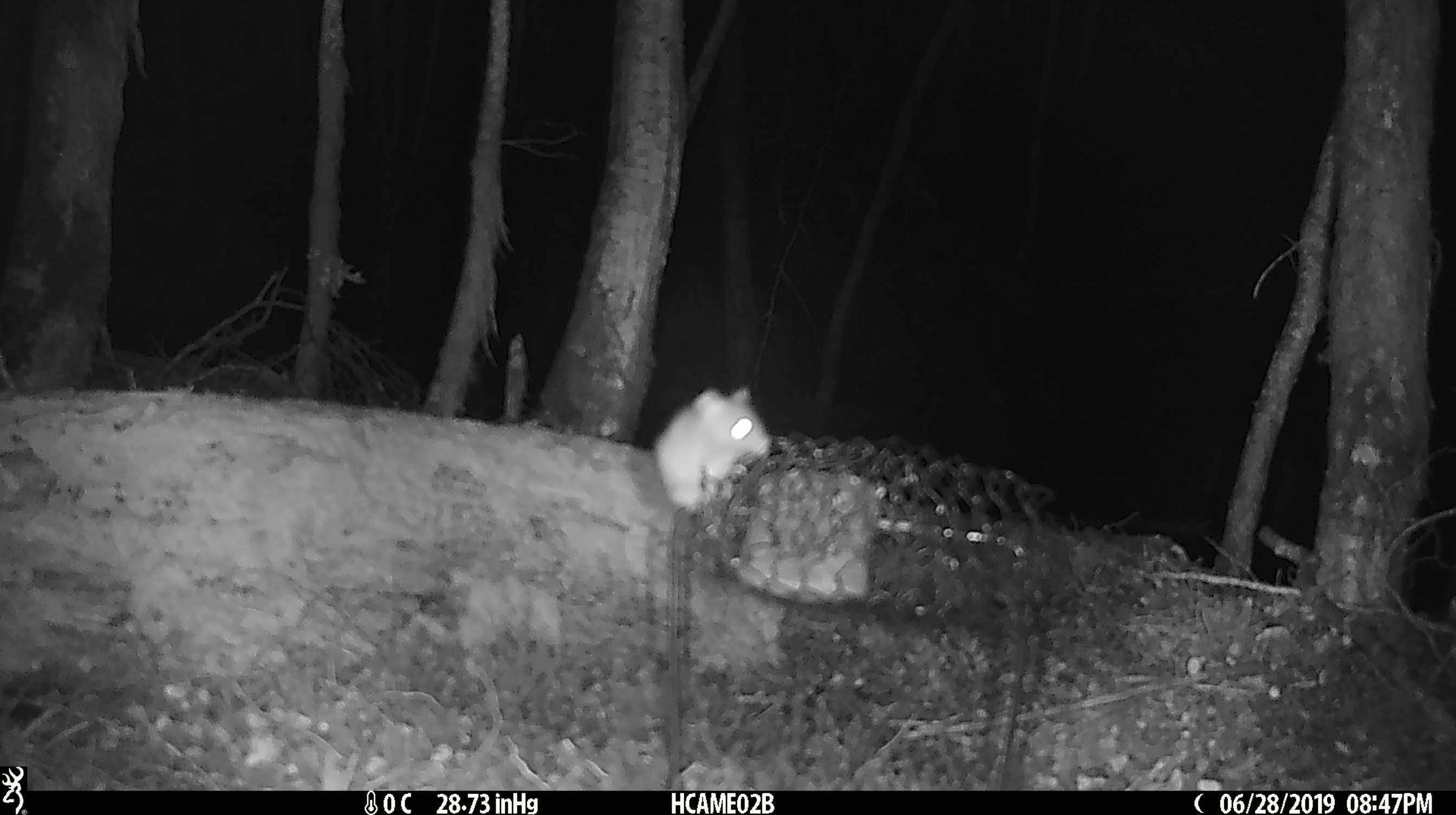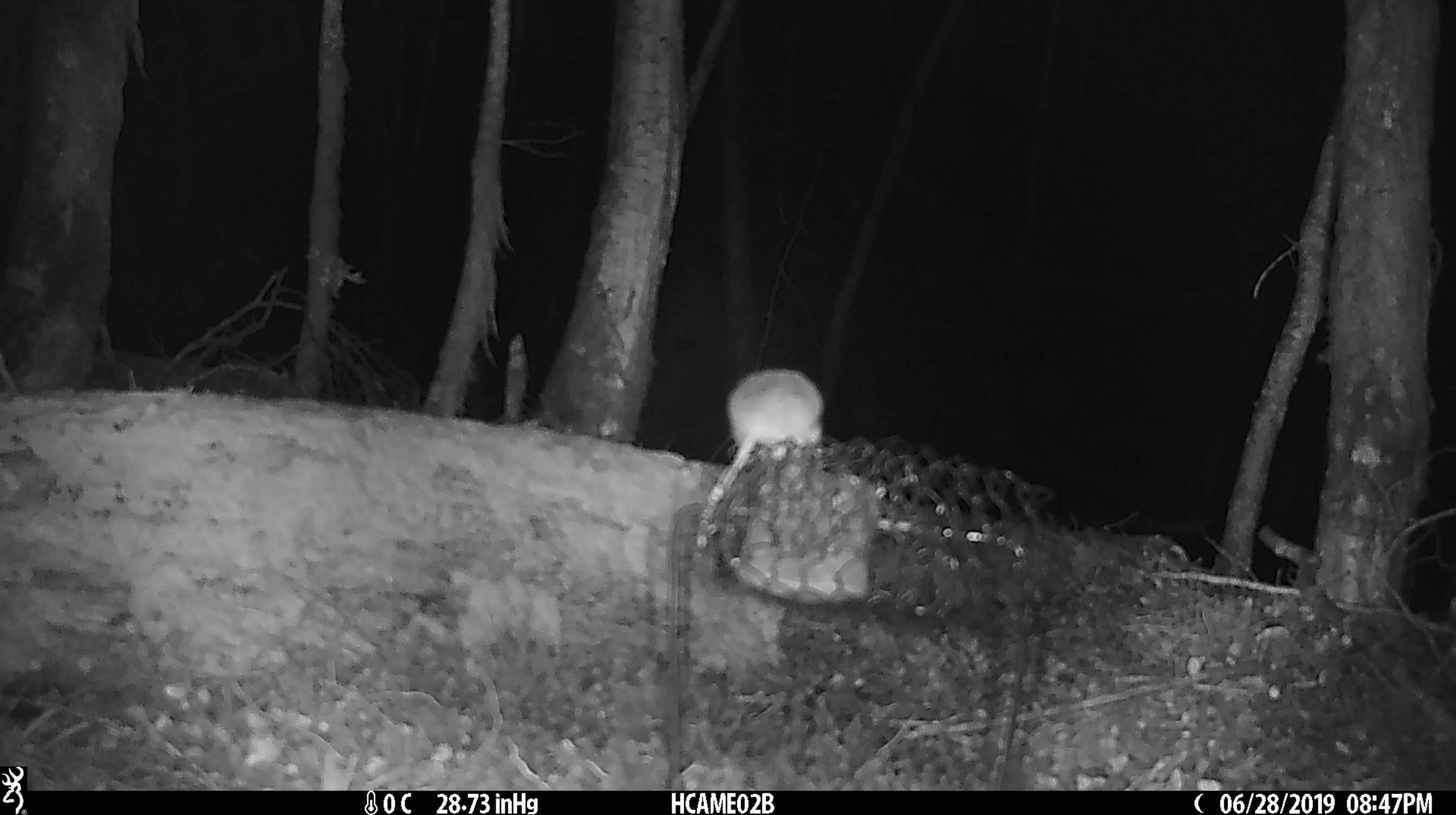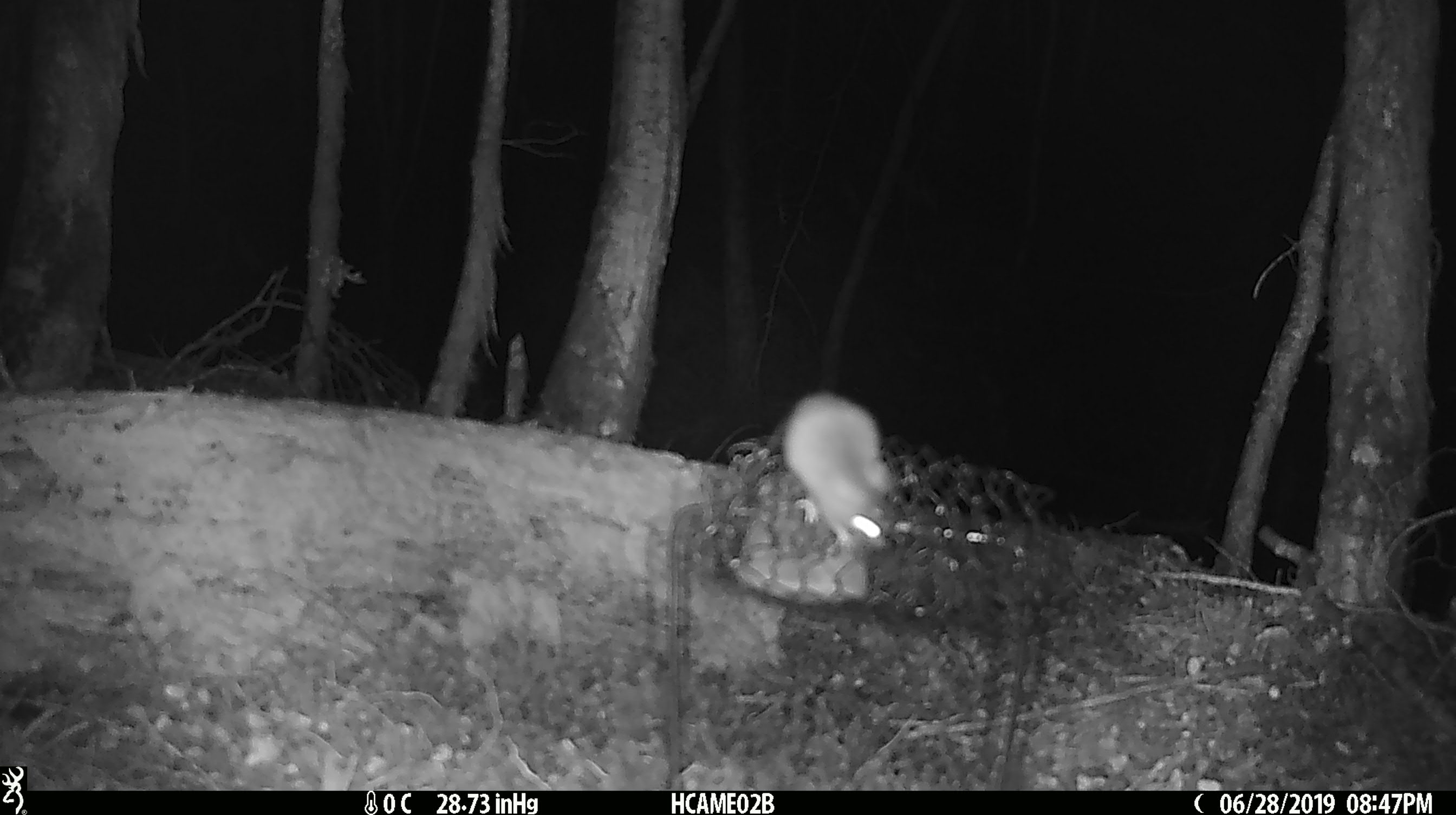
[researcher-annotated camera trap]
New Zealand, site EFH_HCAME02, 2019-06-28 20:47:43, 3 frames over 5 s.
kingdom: Animalia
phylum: Chordata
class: Mammalia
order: Rodentia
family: Muridae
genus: Mus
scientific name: Mus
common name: mouse